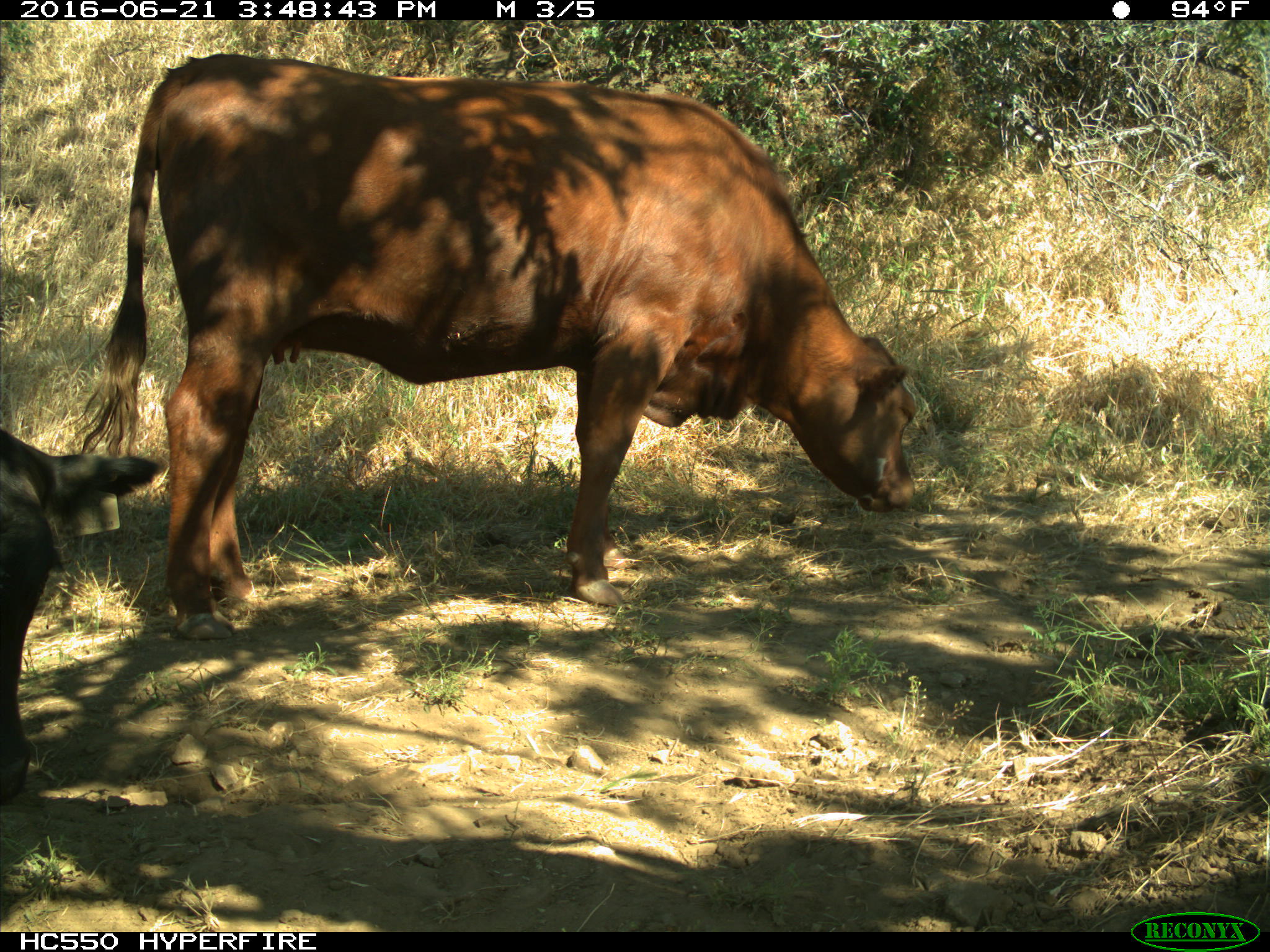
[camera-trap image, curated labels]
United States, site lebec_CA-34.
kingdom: Animalia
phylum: Chordata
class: Mammalia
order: Artiodactyla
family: Bovidae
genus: Bos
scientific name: Bos taurus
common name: domestic cow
Bos taurus (domestic cow).